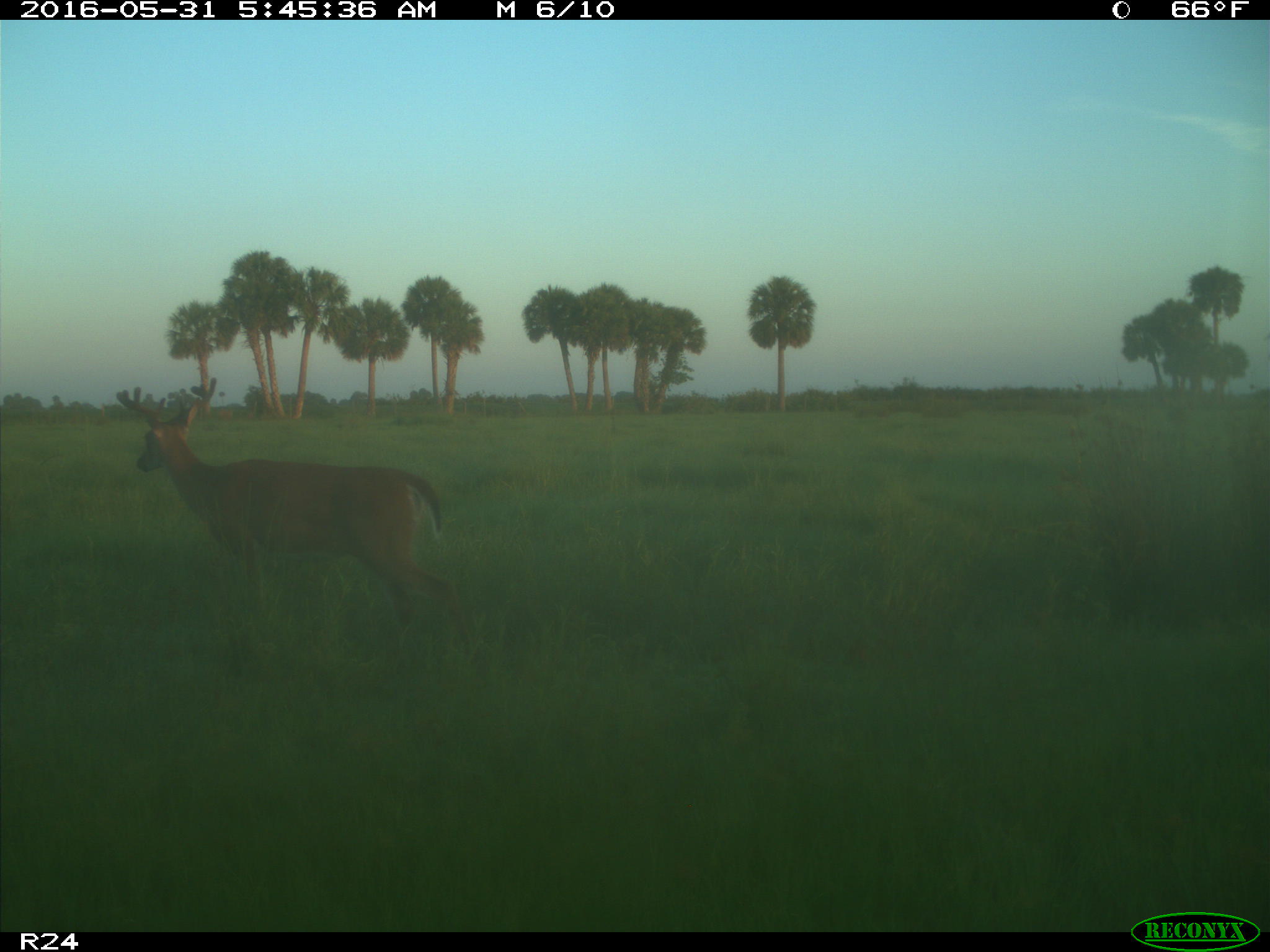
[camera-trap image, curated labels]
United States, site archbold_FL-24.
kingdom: Animalia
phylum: Chordata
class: Mammalia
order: Artiodactyla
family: Cervidae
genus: Odocoileus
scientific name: Odocoileus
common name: deer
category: unidentified deer